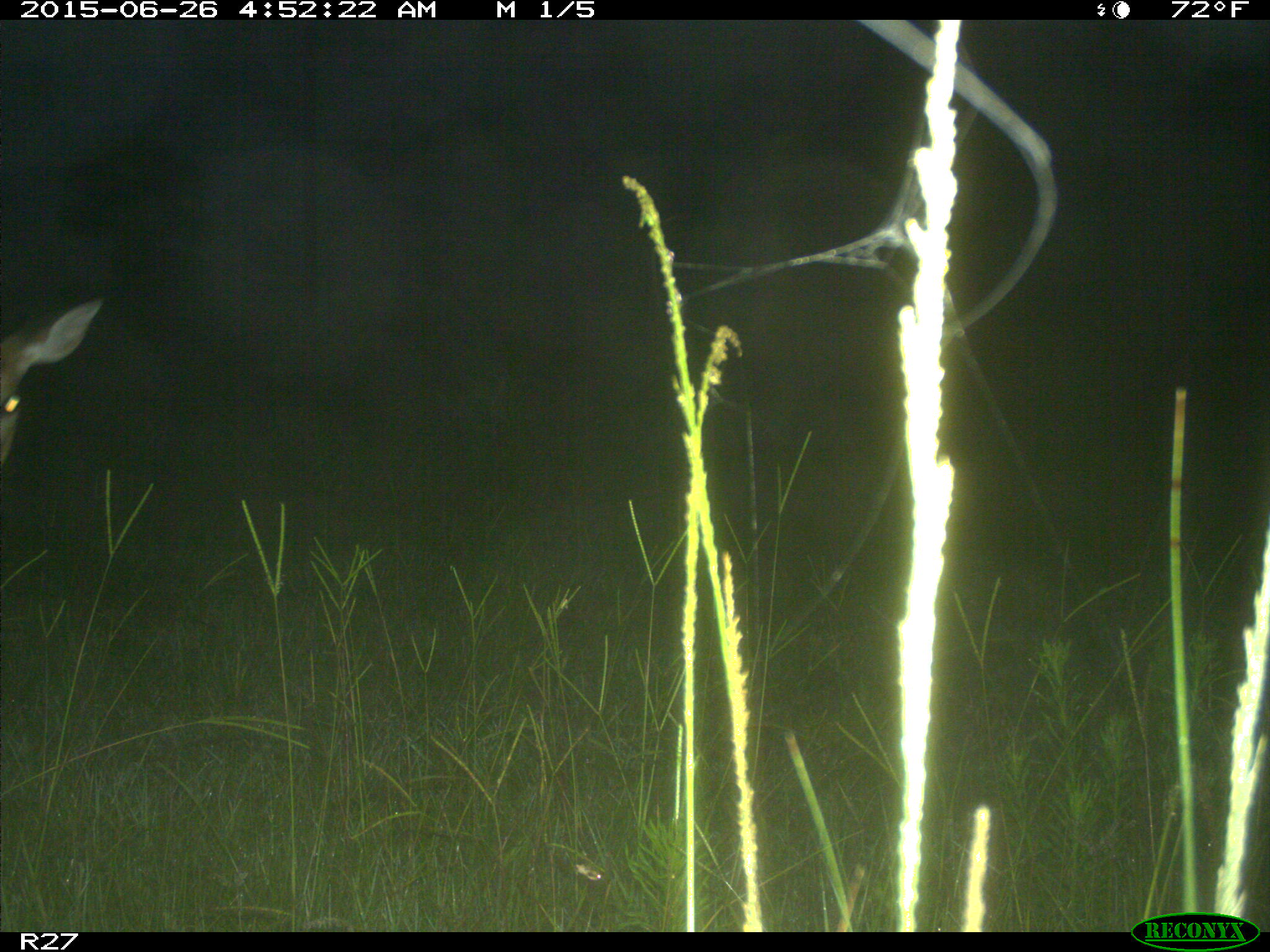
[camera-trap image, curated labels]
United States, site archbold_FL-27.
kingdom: Animalia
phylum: Chordata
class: Mammalia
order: Artiodactyla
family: Cervidae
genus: Odocoileus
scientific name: Odocoileus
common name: deer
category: unidentified deer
Unidentified deer (deer) (Odocoileus).